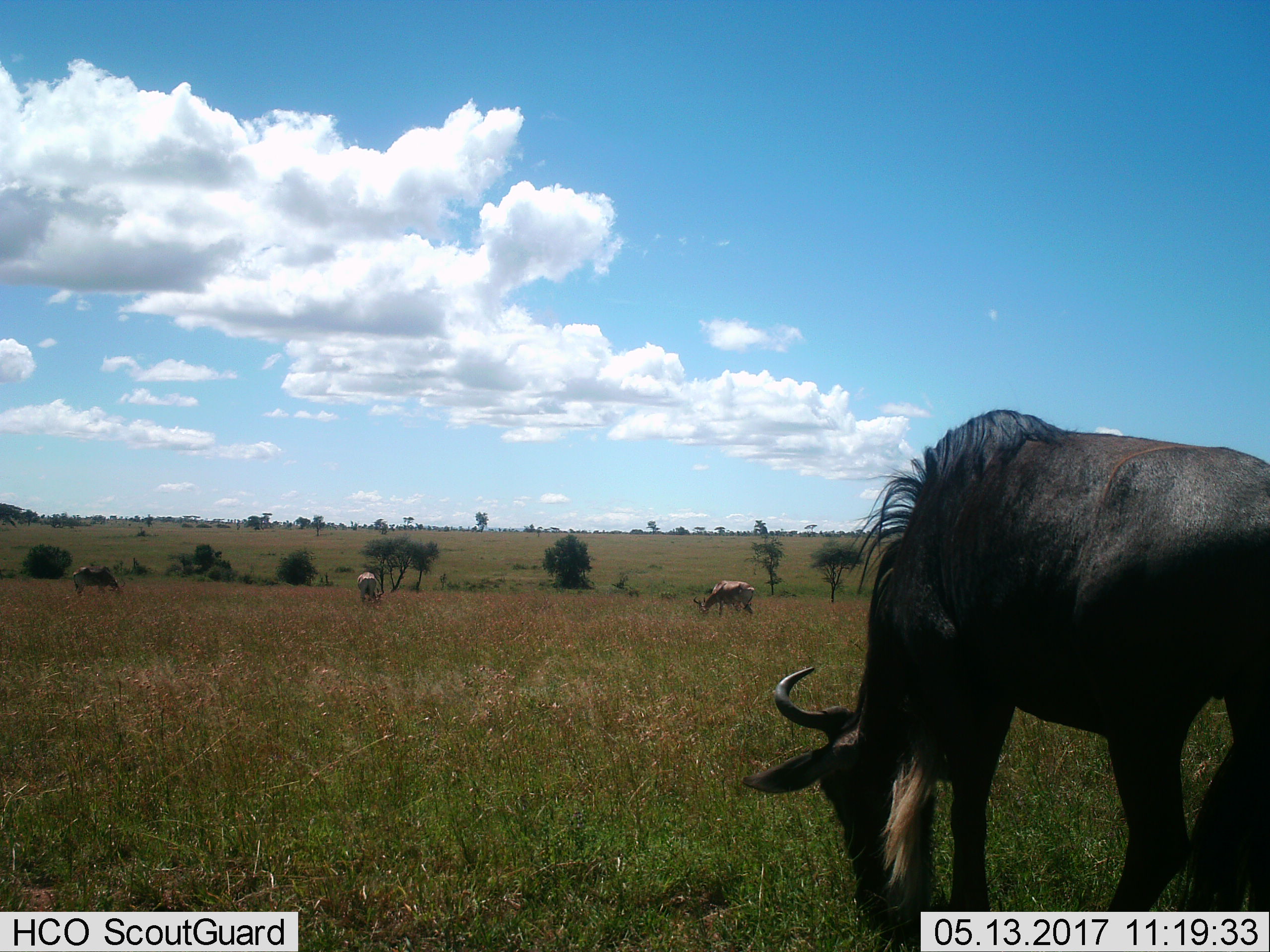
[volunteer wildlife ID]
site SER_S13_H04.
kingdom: Animalia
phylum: Chordata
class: Mammalia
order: Artiodactyla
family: Bovidae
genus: Connochaetes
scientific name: Connochaetes taurinus taurinus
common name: blue wildebeest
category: wildebeestblue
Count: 4.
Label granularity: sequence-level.